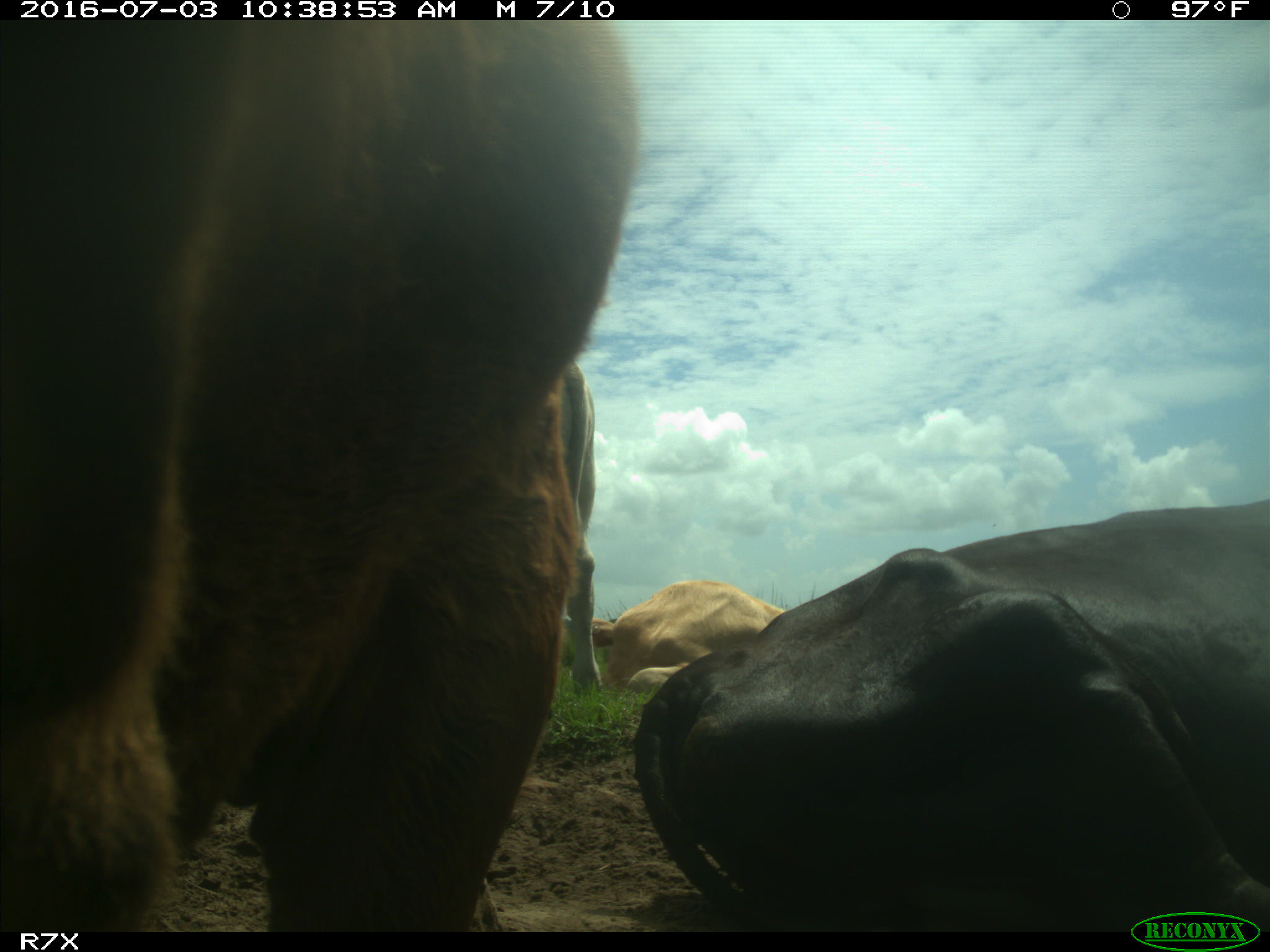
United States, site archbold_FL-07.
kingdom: Animalia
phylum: Chordata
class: Mammalia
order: Artiodactyla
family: Bovidae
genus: Bos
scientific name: Bos taurus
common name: domestic cow